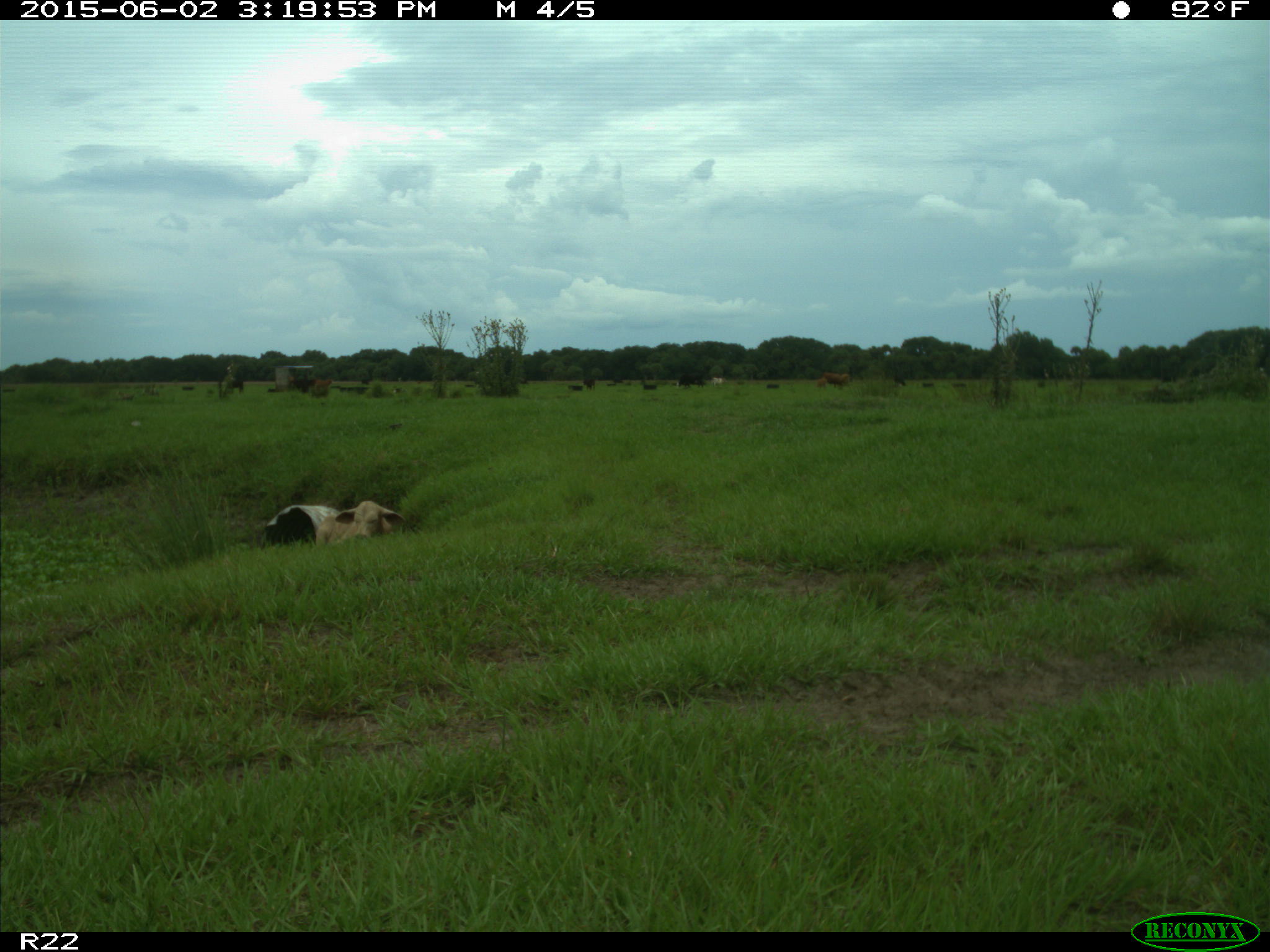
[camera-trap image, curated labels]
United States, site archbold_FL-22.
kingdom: Animalia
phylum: Chordata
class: Mammalia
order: Artiodactyla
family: Bovidae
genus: Bos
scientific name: Bos taurus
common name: domestic cow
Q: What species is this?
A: Bos taurus (domestic cow).